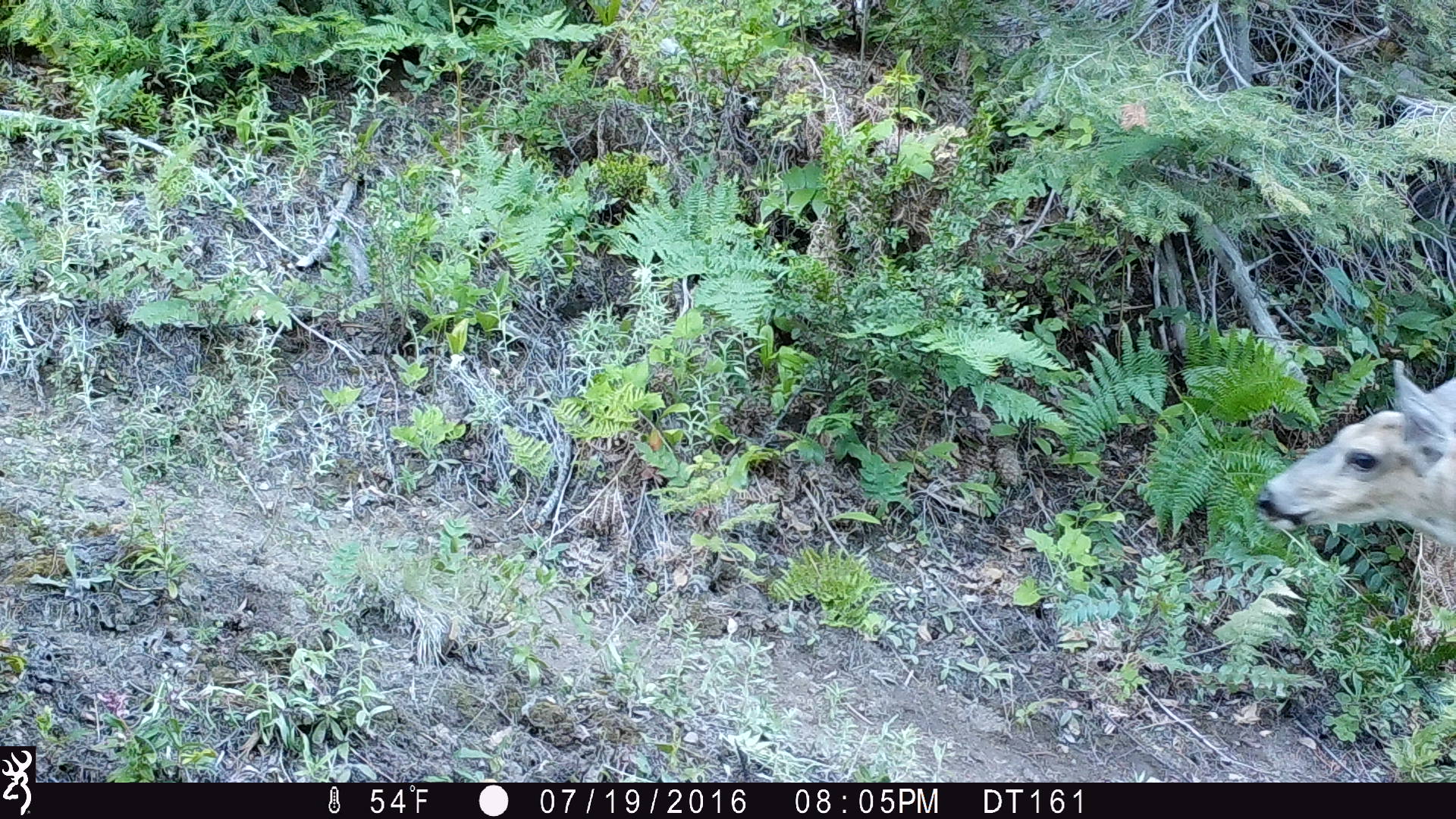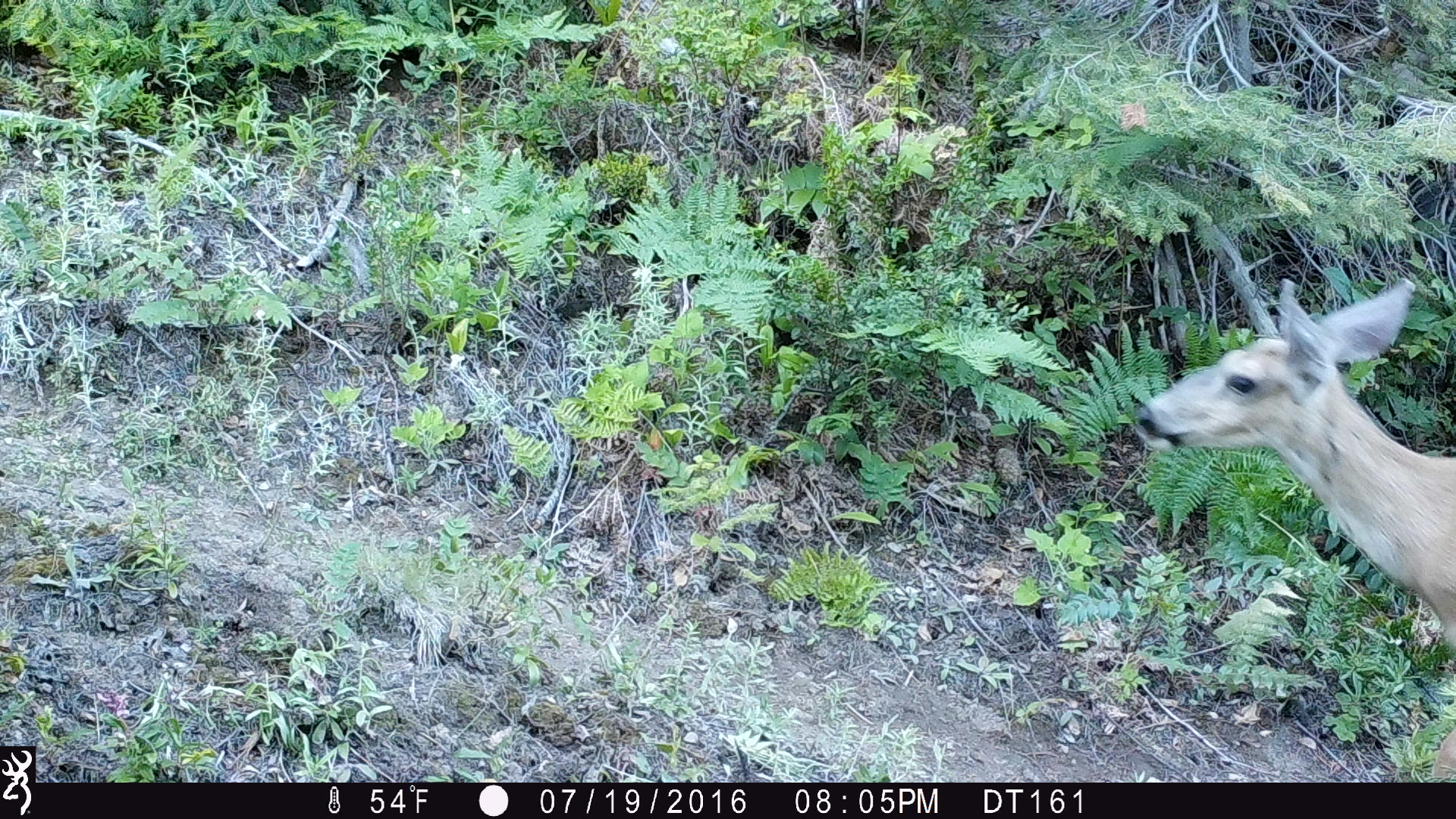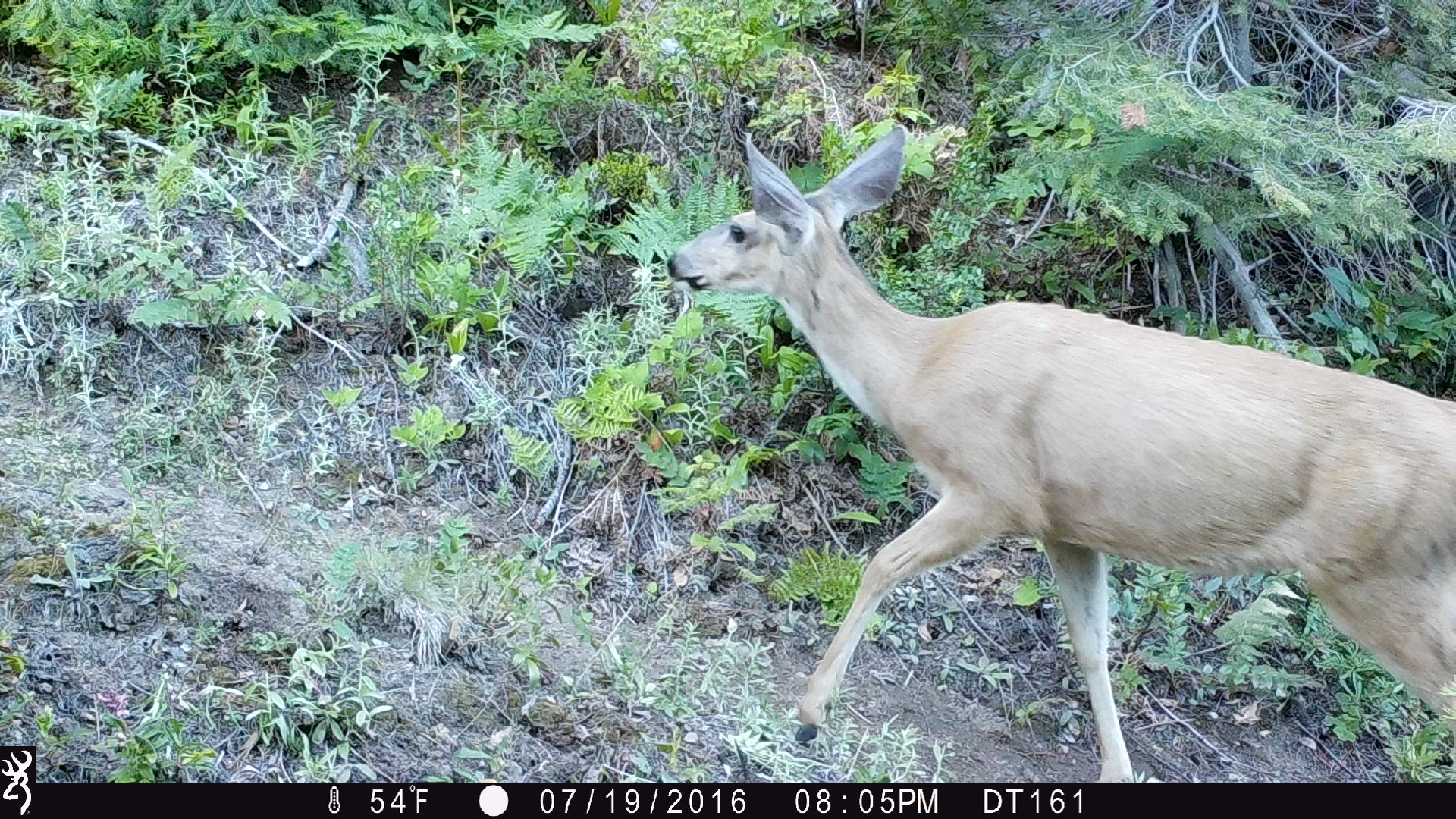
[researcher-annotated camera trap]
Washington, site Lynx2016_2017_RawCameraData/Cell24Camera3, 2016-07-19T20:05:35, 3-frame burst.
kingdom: Animalia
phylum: Chordata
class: Mammalia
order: Artiodactyla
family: Cervidae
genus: Odocoileus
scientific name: Odocoileus hemionus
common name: mule deer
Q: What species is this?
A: Odocoileus hemionus (mule deer).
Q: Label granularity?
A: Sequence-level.